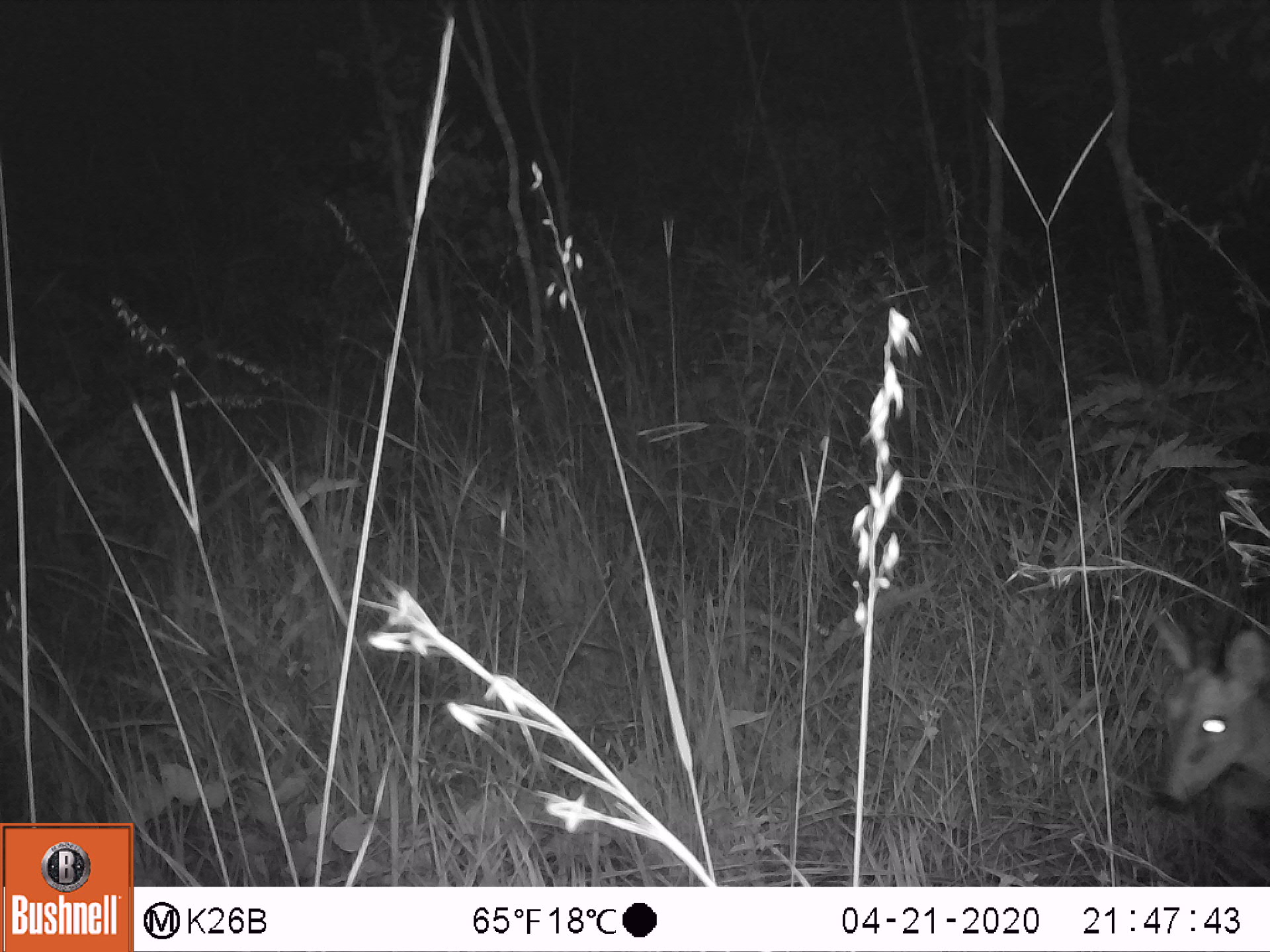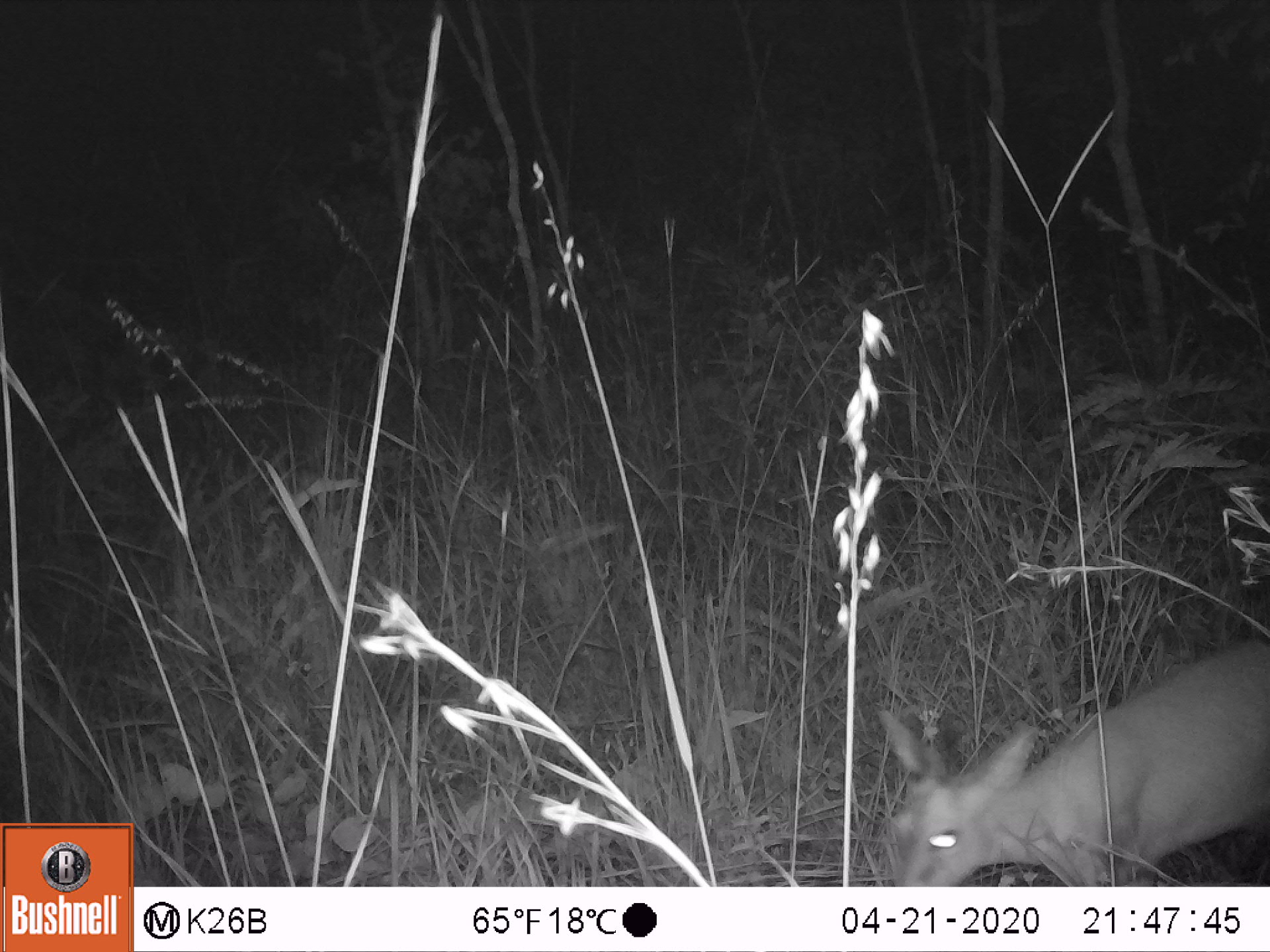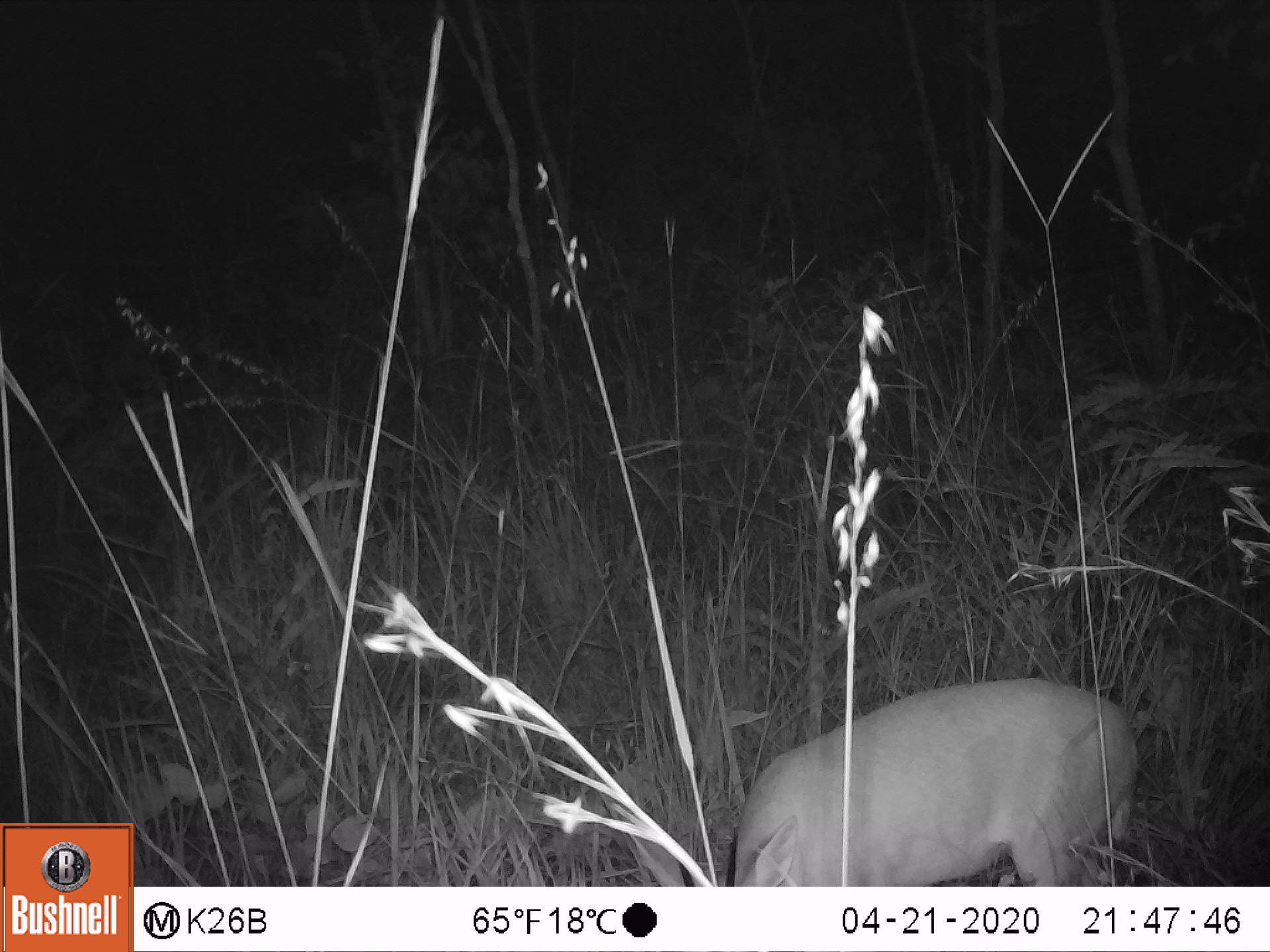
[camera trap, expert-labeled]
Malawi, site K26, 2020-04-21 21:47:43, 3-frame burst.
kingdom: Animalia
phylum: Chordata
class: Mammalia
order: Artiodactyla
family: Bovidae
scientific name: Antilopinae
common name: small antelope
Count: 1.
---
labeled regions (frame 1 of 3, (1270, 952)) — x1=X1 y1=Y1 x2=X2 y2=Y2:
small antelope: x1=1148 y1=601 x2=1263 y2=812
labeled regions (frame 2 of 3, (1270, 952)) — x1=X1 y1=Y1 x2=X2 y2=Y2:
small antelope: x1=876 y1=636 x2=1264 y2=882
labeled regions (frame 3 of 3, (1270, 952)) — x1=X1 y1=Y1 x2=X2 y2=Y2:
small antelope: x1=628 y1=673 x2=1145 y2=878